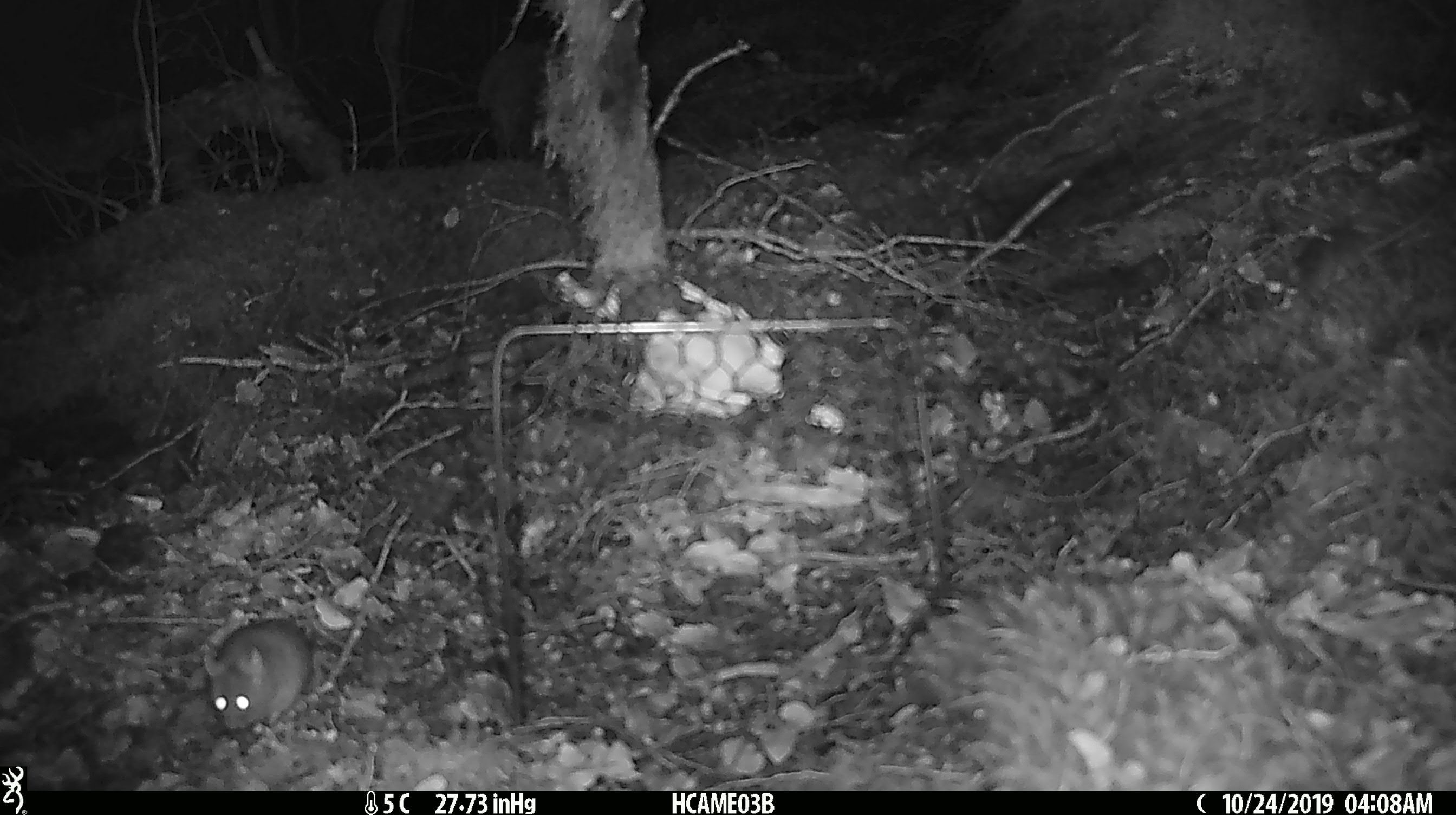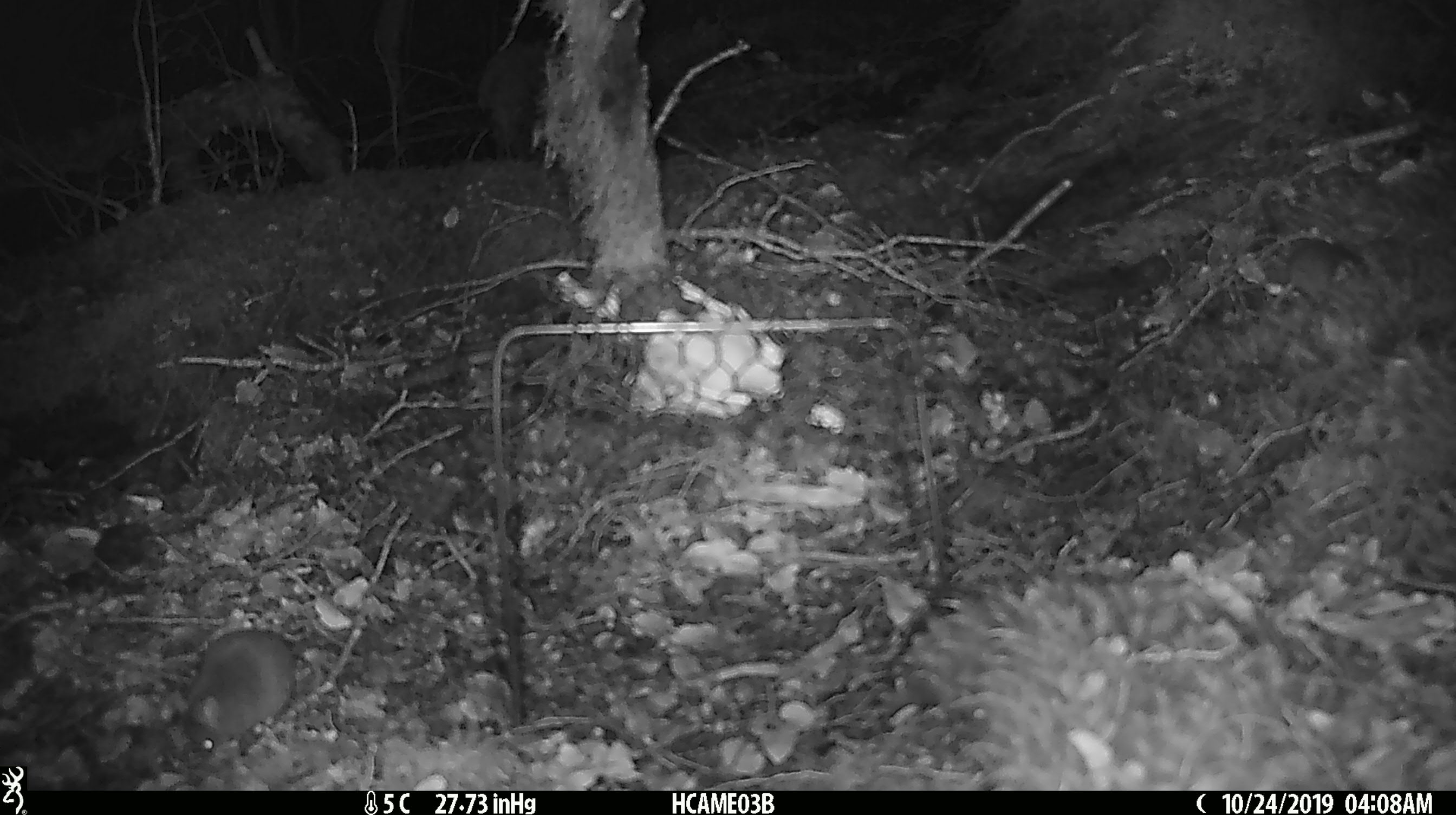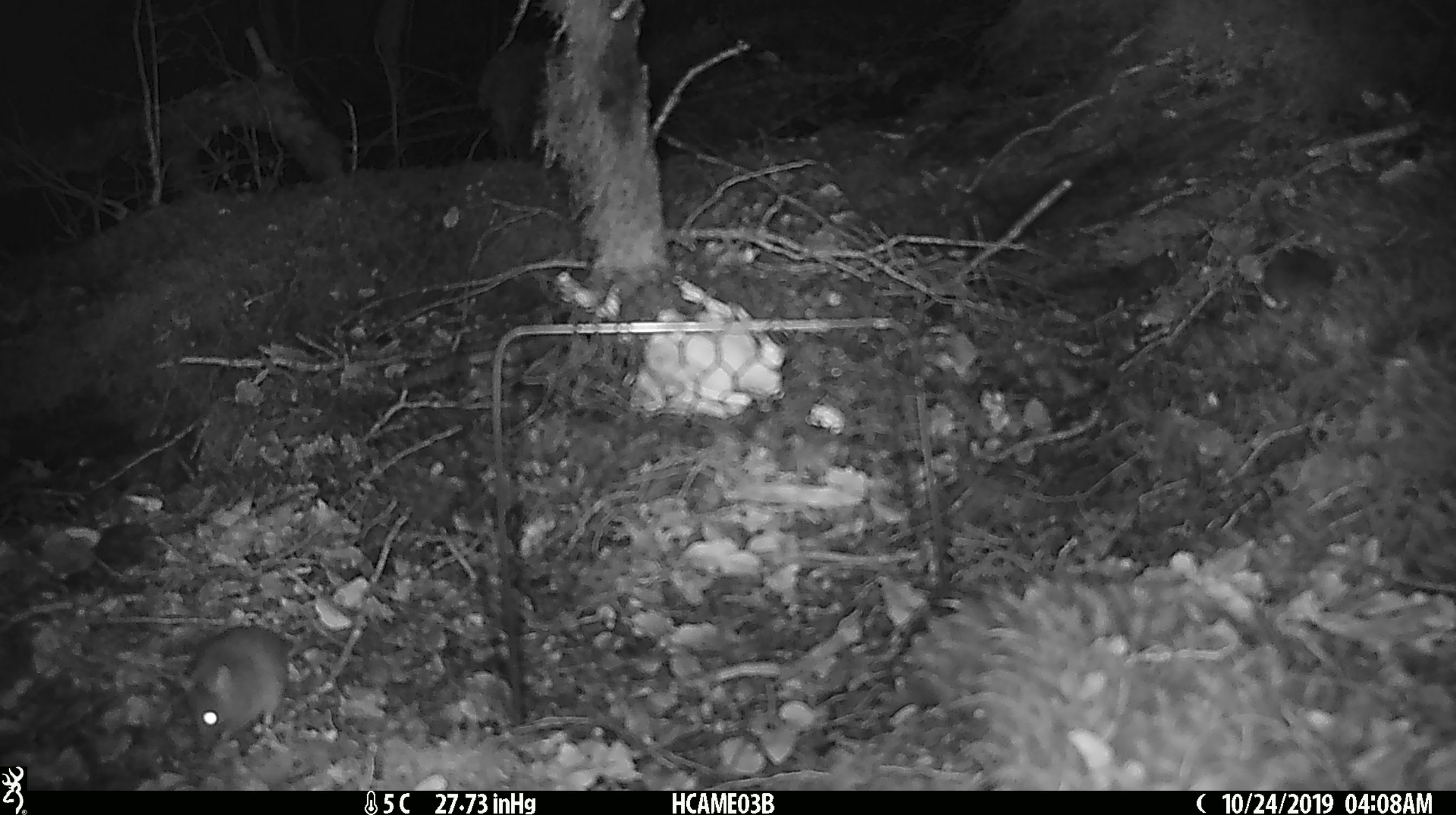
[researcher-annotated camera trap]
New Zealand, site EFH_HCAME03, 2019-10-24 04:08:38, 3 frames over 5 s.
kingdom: Animalia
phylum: Chordata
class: Mammalia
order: Rodentia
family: Muridae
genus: Mus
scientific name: Mus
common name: mouse